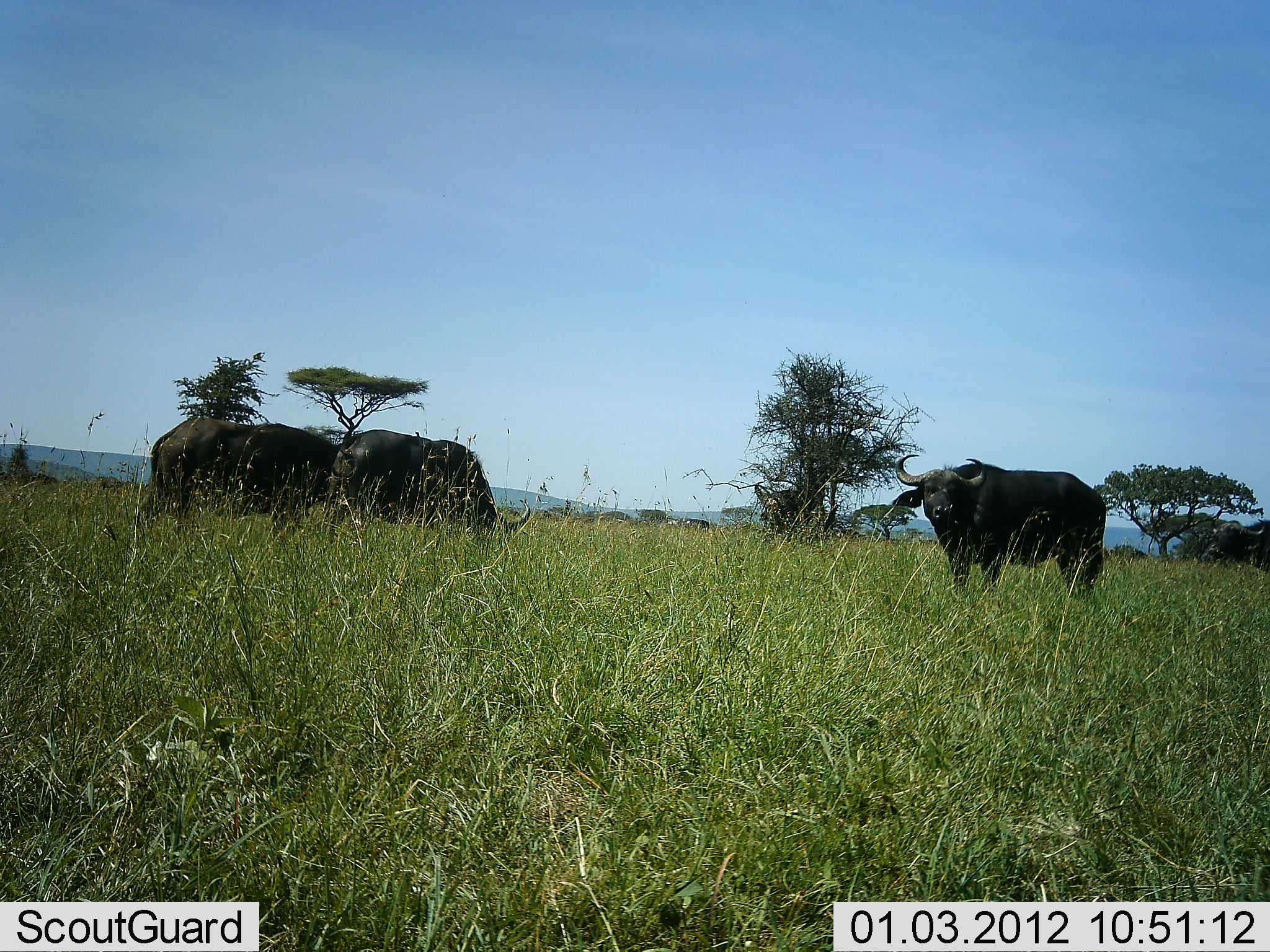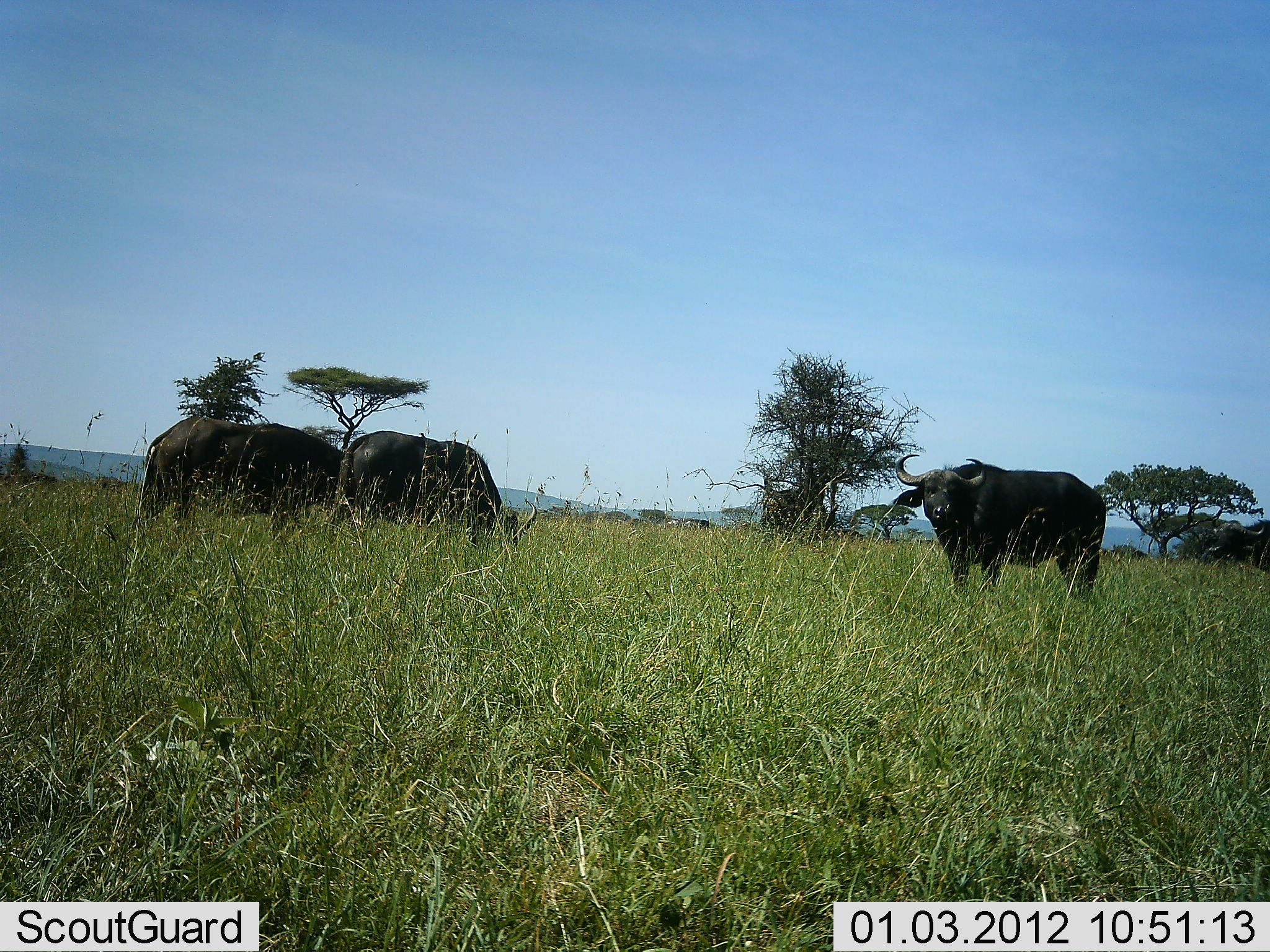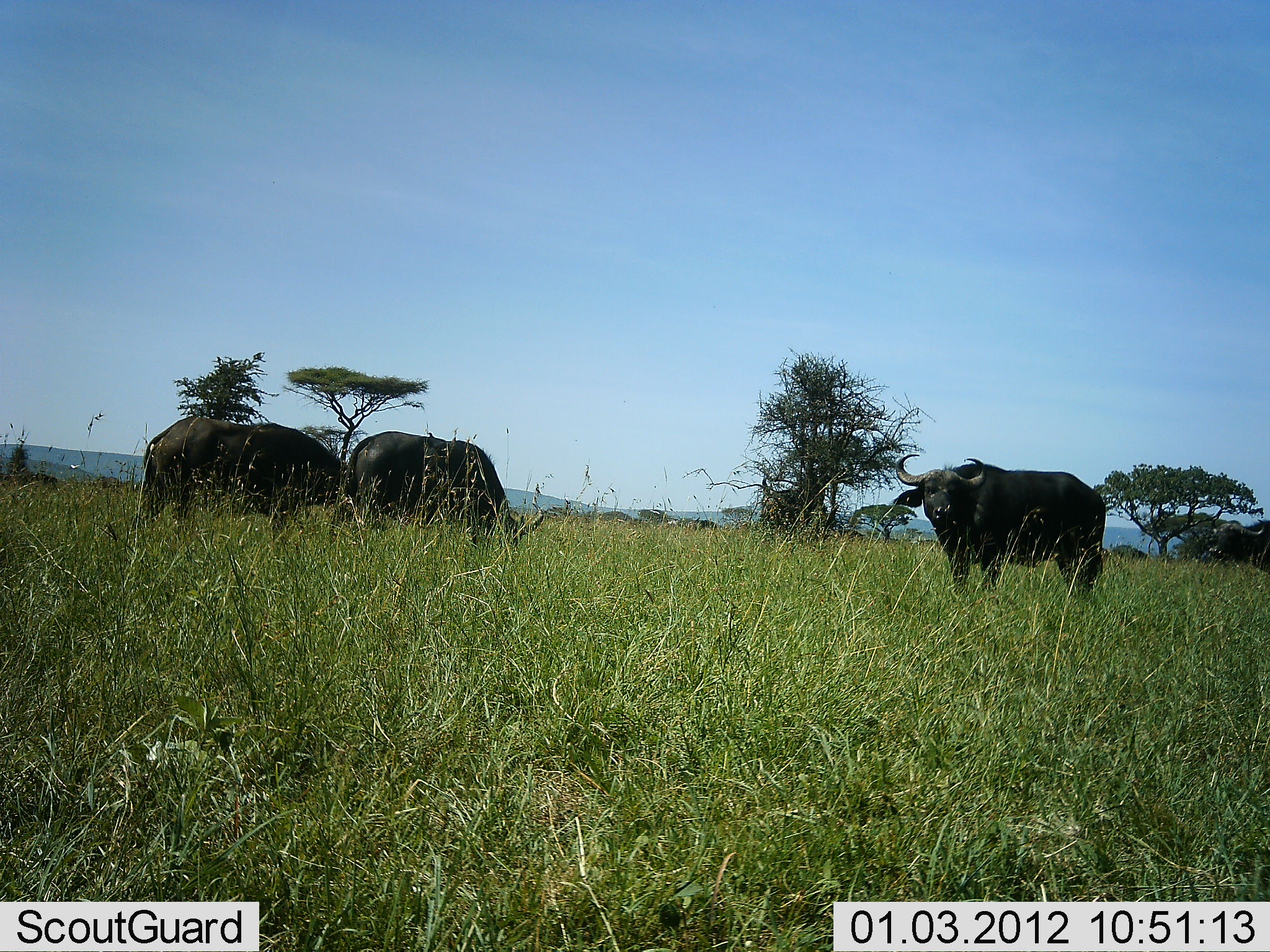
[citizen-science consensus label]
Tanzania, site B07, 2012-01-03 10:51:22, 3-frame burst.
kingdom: Animalia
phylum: Chordata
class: Mammalia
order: Artiodactyla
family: Bovidae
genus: Syncerus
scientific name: Syncerus caffer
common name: cape buffalo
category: buffalo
Buffalo (cape buffalo) (Syncerus caffer), count 4. Behavior (volunteer vote fractions): standing 64%, resting 0%, moving 5%, interacting 0%. Young present (vote fraction): 0%. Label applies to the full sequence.